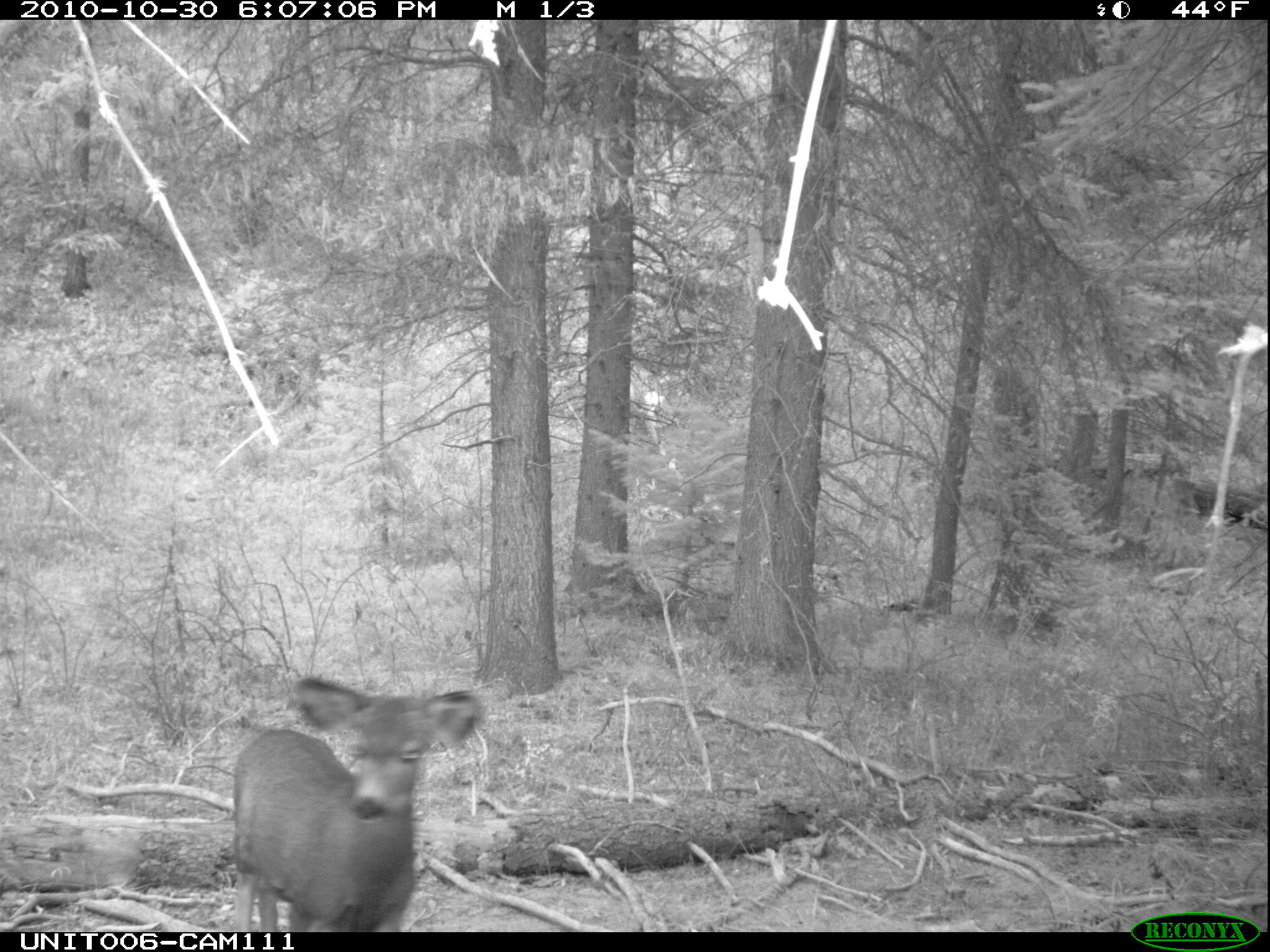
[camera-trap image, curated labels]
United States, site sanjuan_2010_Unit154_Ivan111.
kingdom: Animalia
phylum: Chordata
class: Mammalia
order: Artiodactyla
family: Cervidae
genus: Odocoileus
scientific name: Odocoileus hemionus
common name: mule deer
Odocoileus hemionus (mule deer).